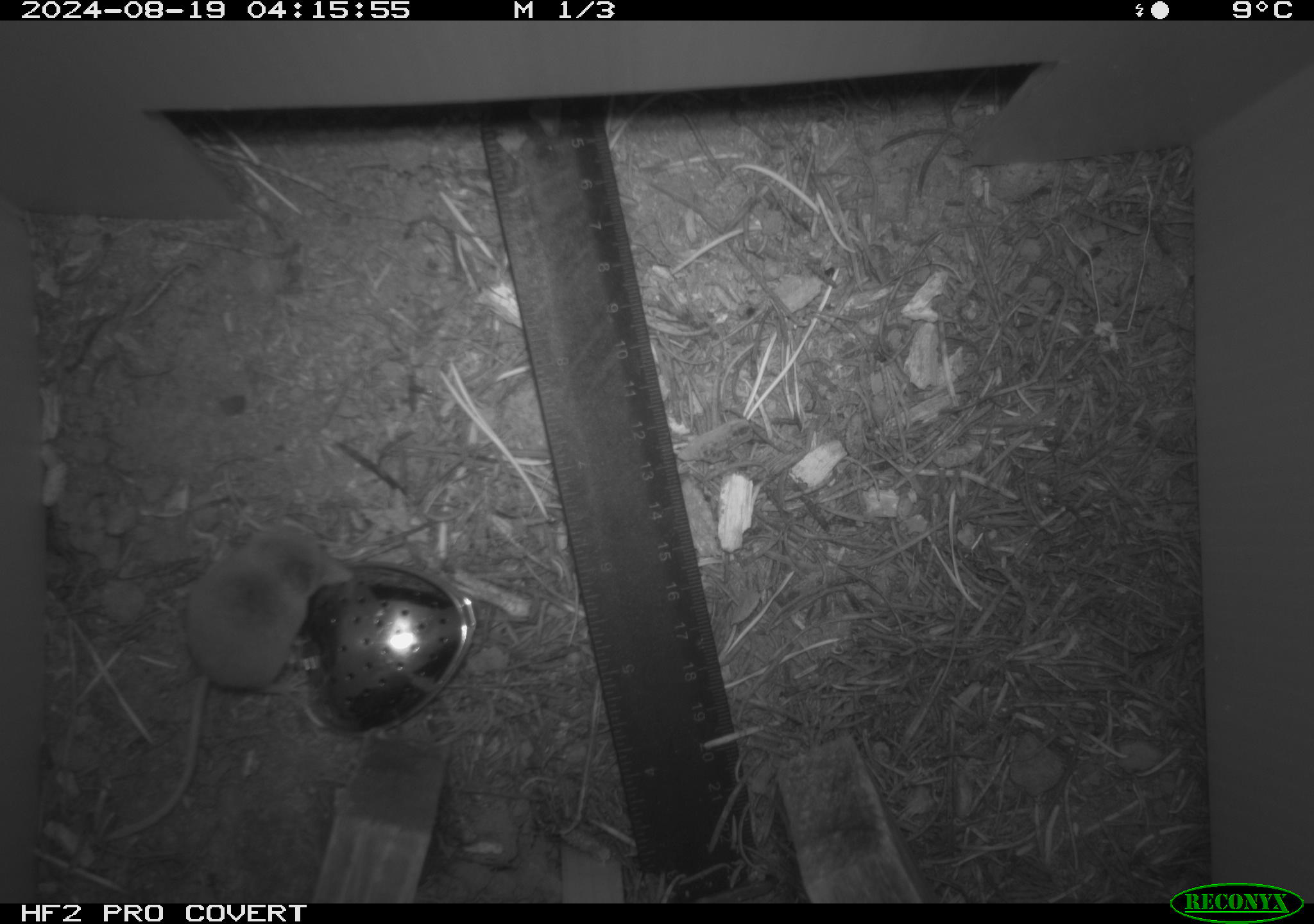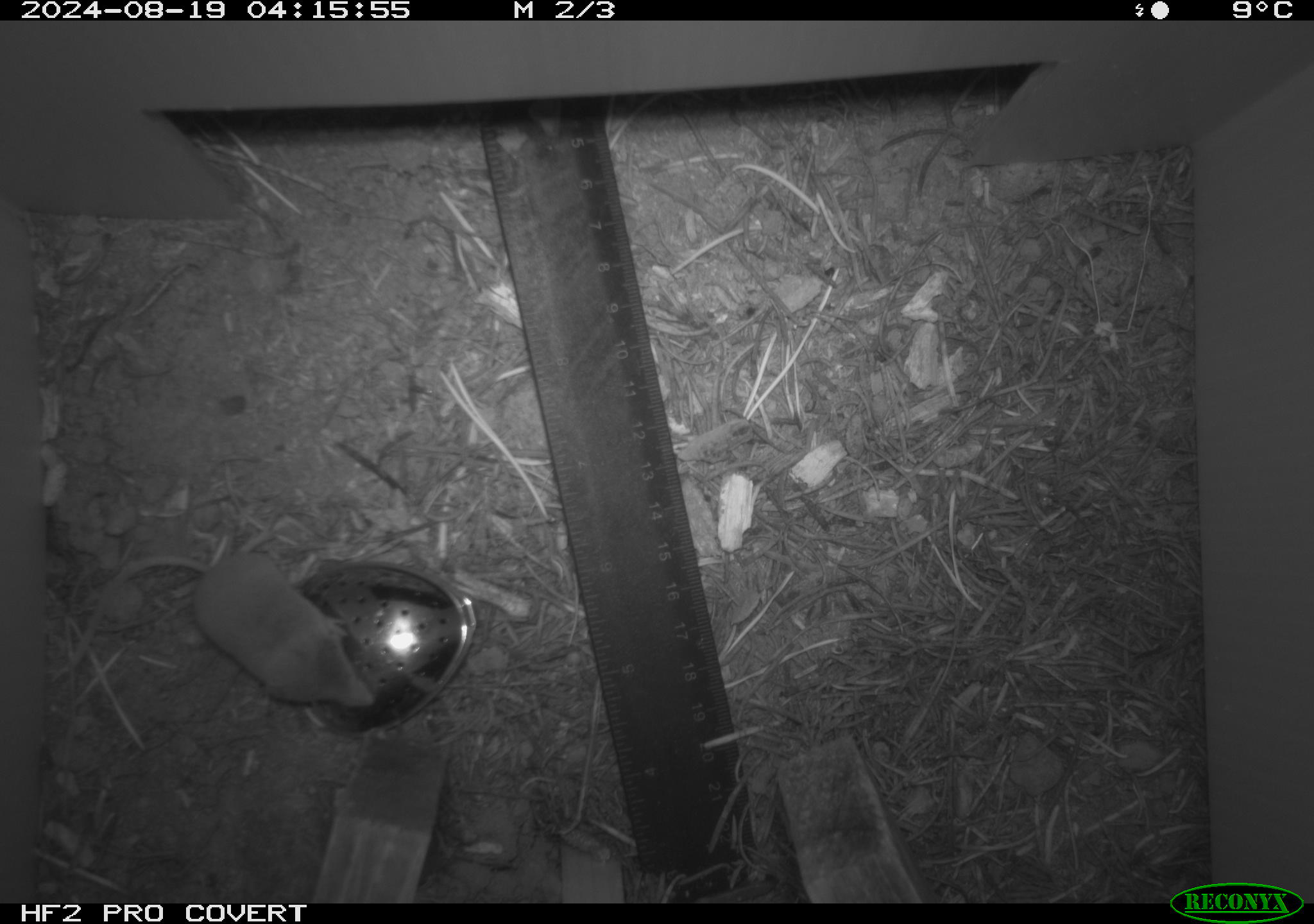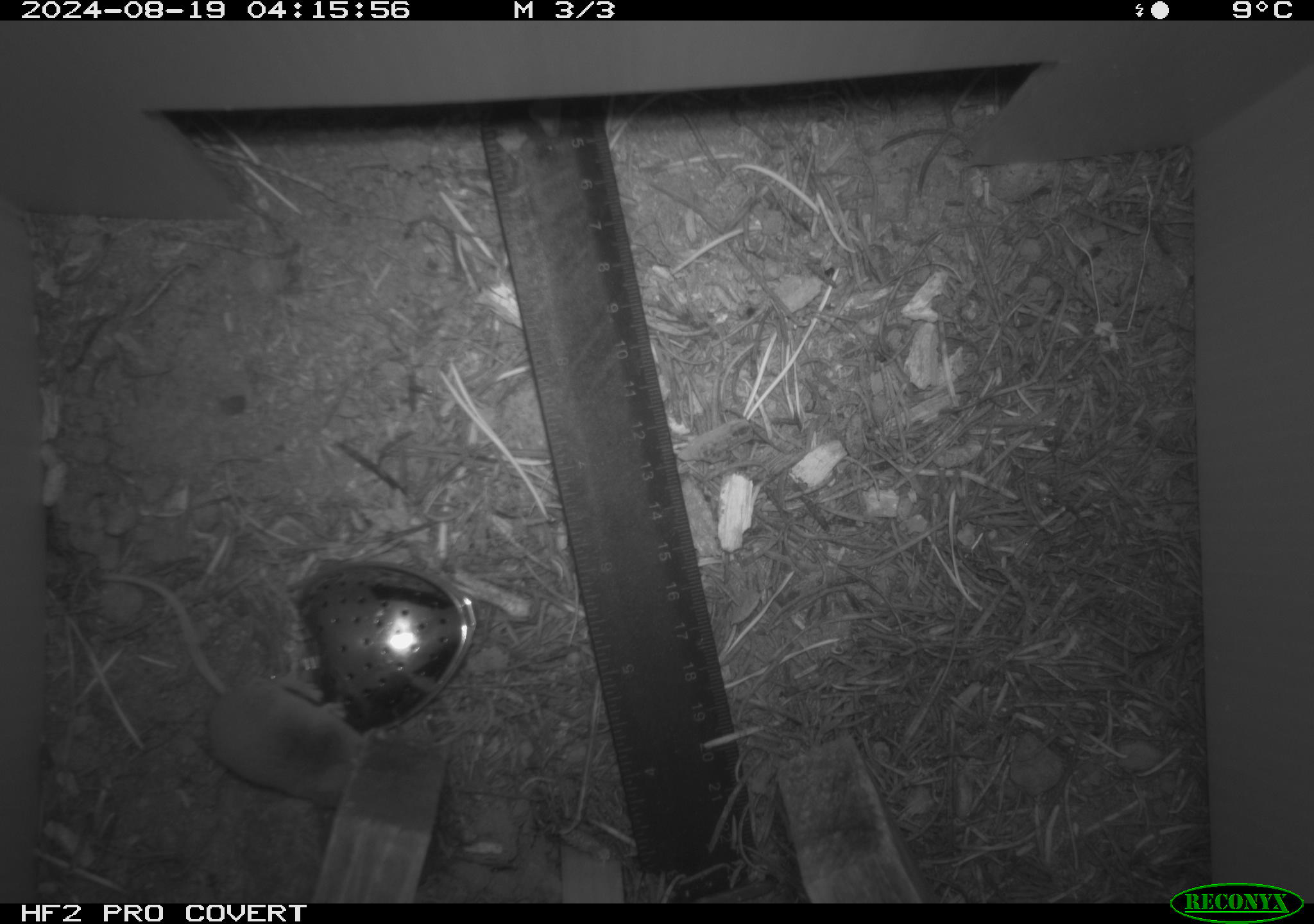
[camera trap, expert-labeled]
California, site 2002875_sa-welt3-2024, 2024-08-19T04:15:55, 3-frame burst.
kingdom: Animalia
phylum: Chordata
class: Mammalia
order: Eulipotyphla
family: Soricidae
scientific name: Soricidae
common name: shrews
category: soricidae family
Soricidae family (shrews) (Soricidae).